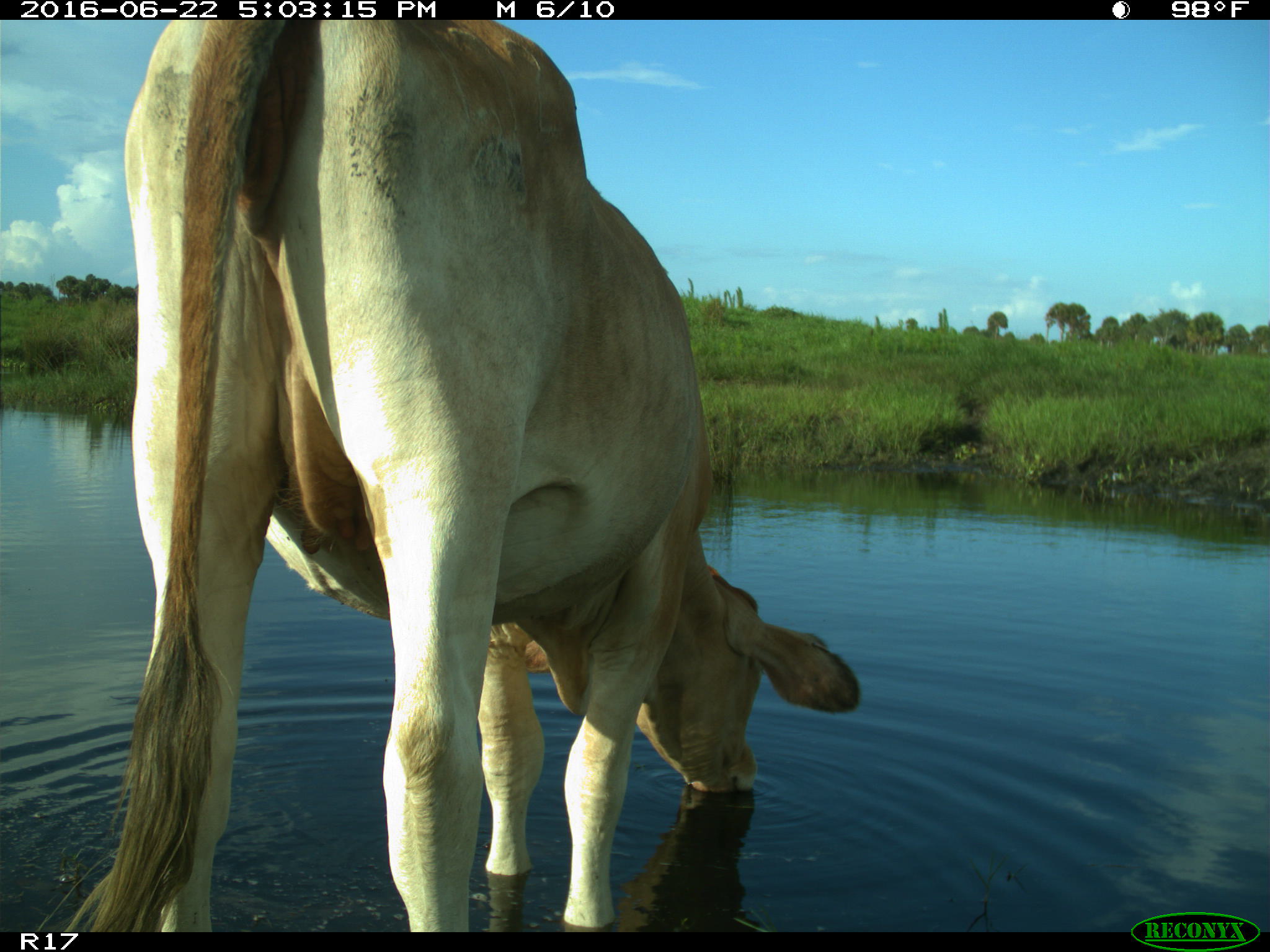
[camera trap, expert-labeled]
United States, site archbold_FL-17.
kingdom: Animalia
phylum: Chordata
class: Mammalia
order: Artiodactyla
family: Bovidae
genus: Bos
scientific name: Bos taurus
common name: domestic cow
Bos taurus (domestic cow).